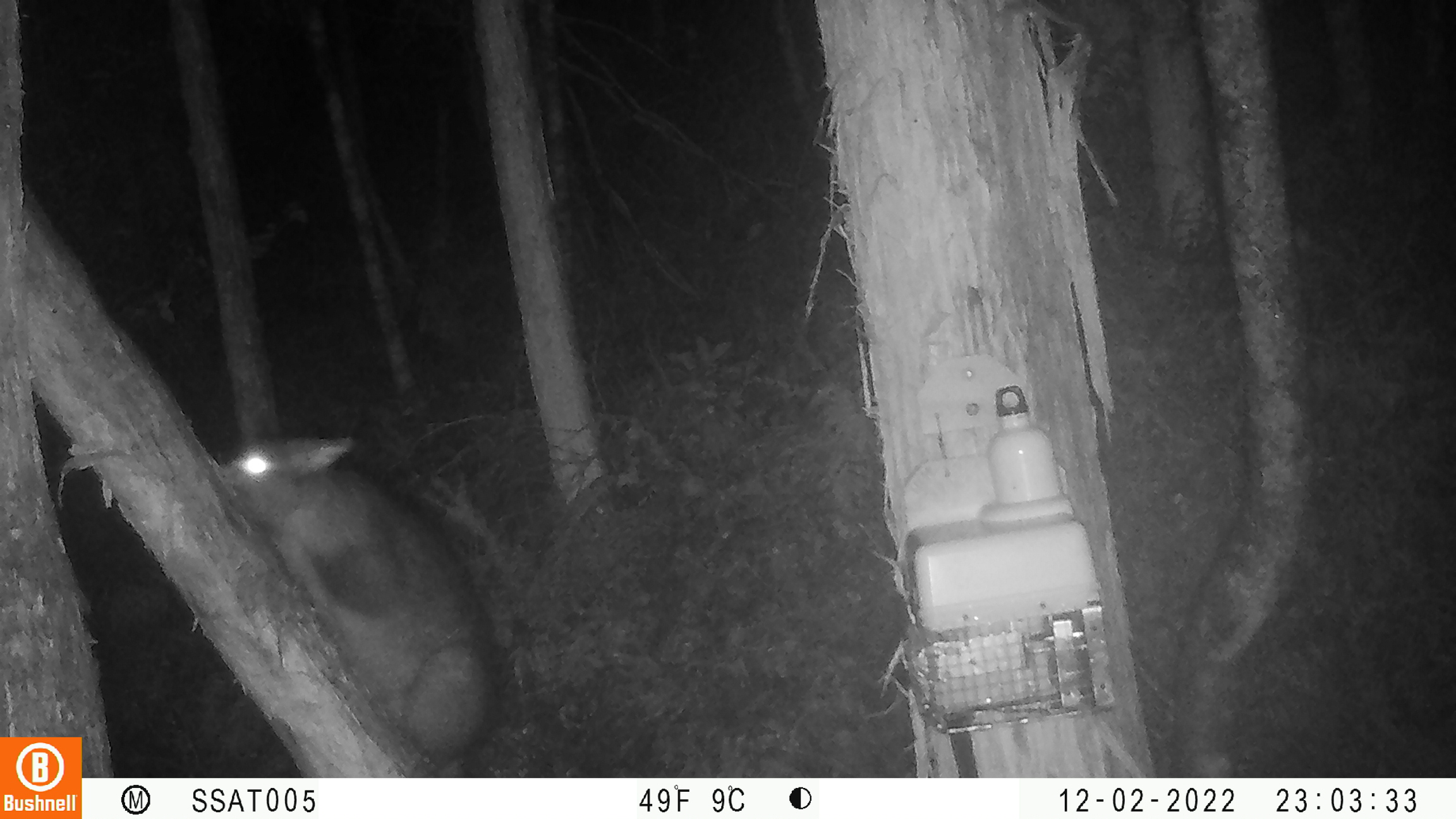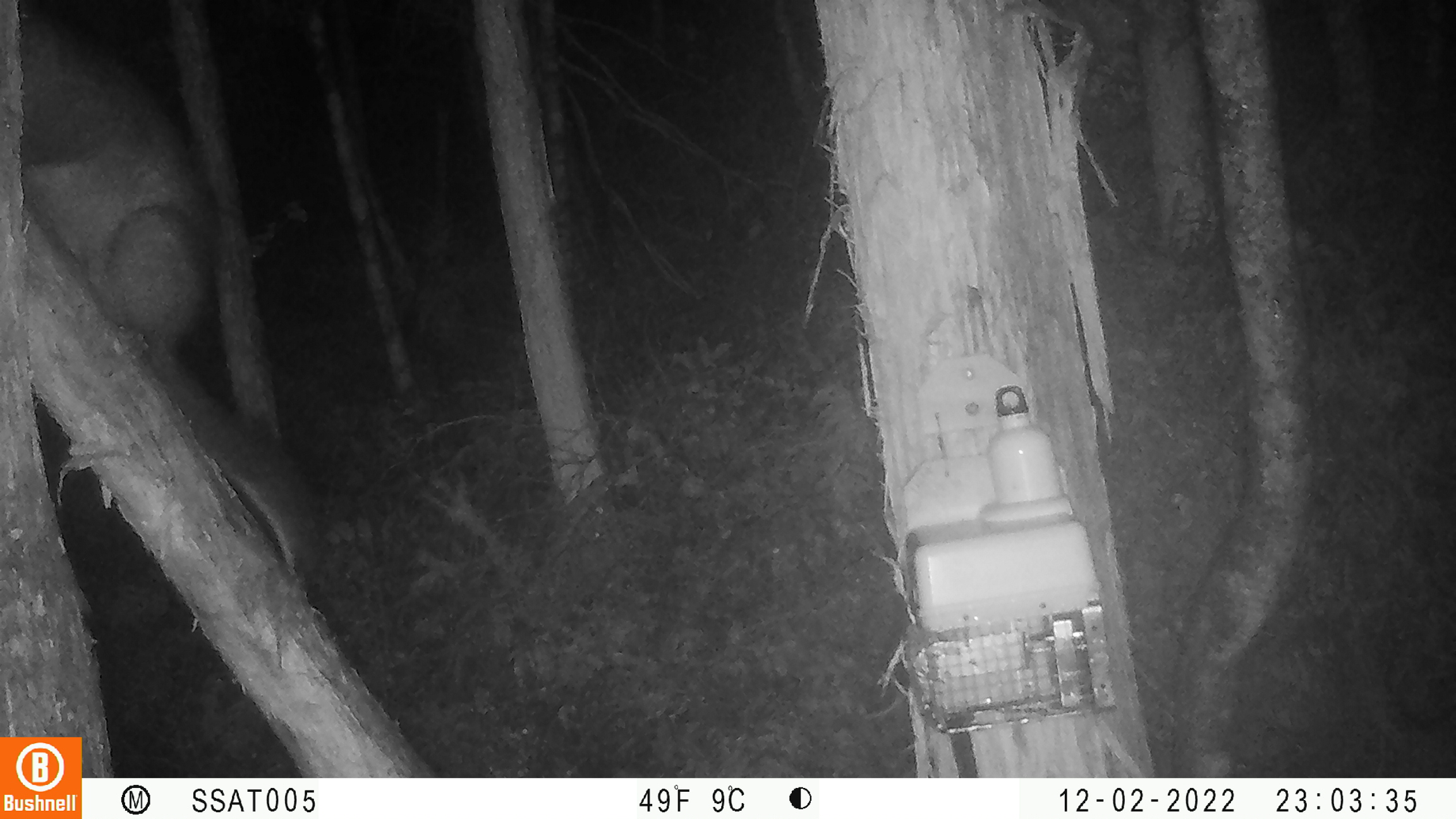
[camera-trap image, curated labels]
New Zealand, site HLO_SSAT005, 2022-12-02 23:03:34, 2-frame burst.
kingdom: Animalia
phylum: Chordata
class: Mammalia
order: Diprotodontia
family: Phalangeridae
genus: Trichosurus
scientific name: Trichosurus vulpecula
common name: common brushtail possum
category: possum